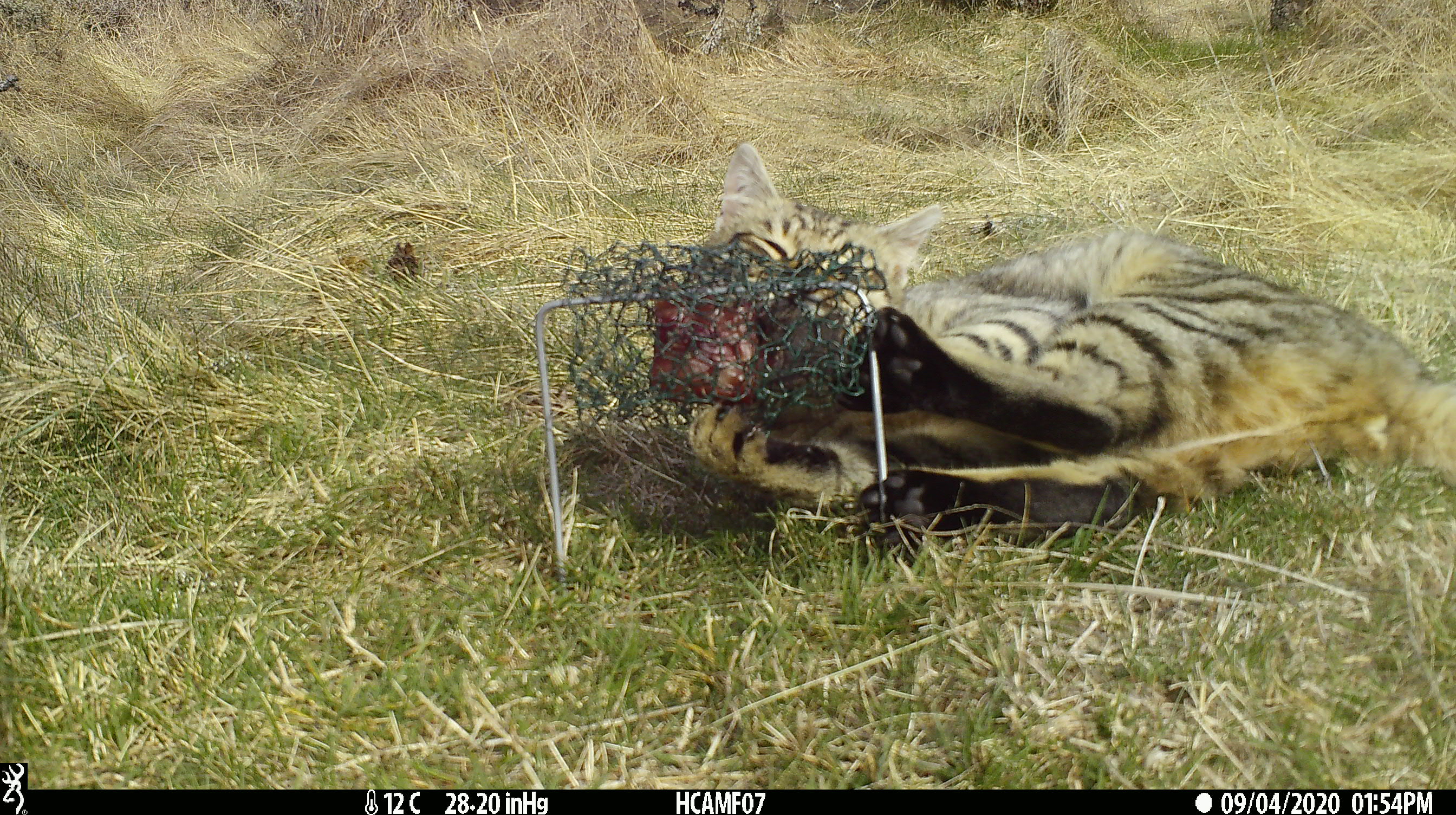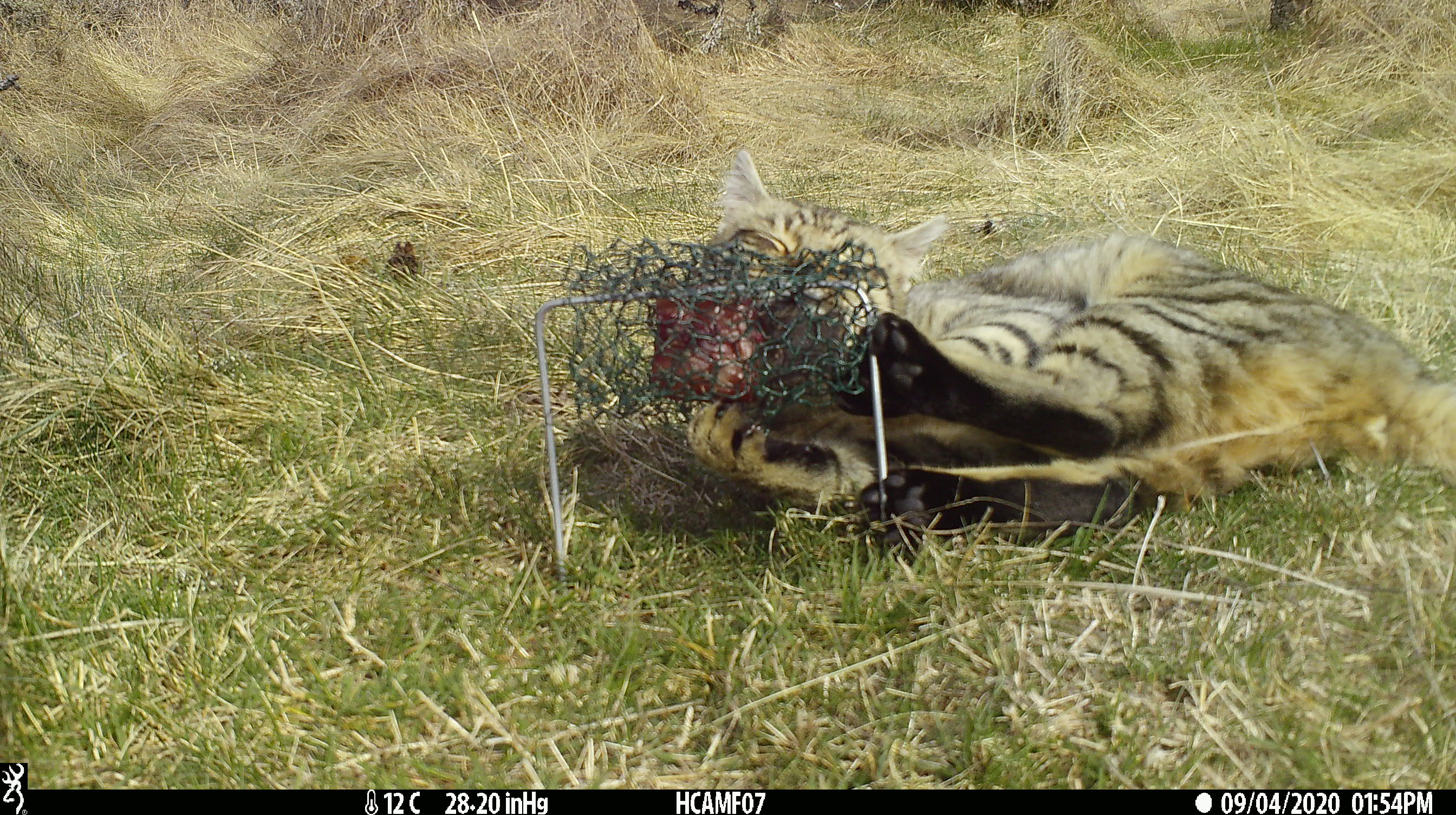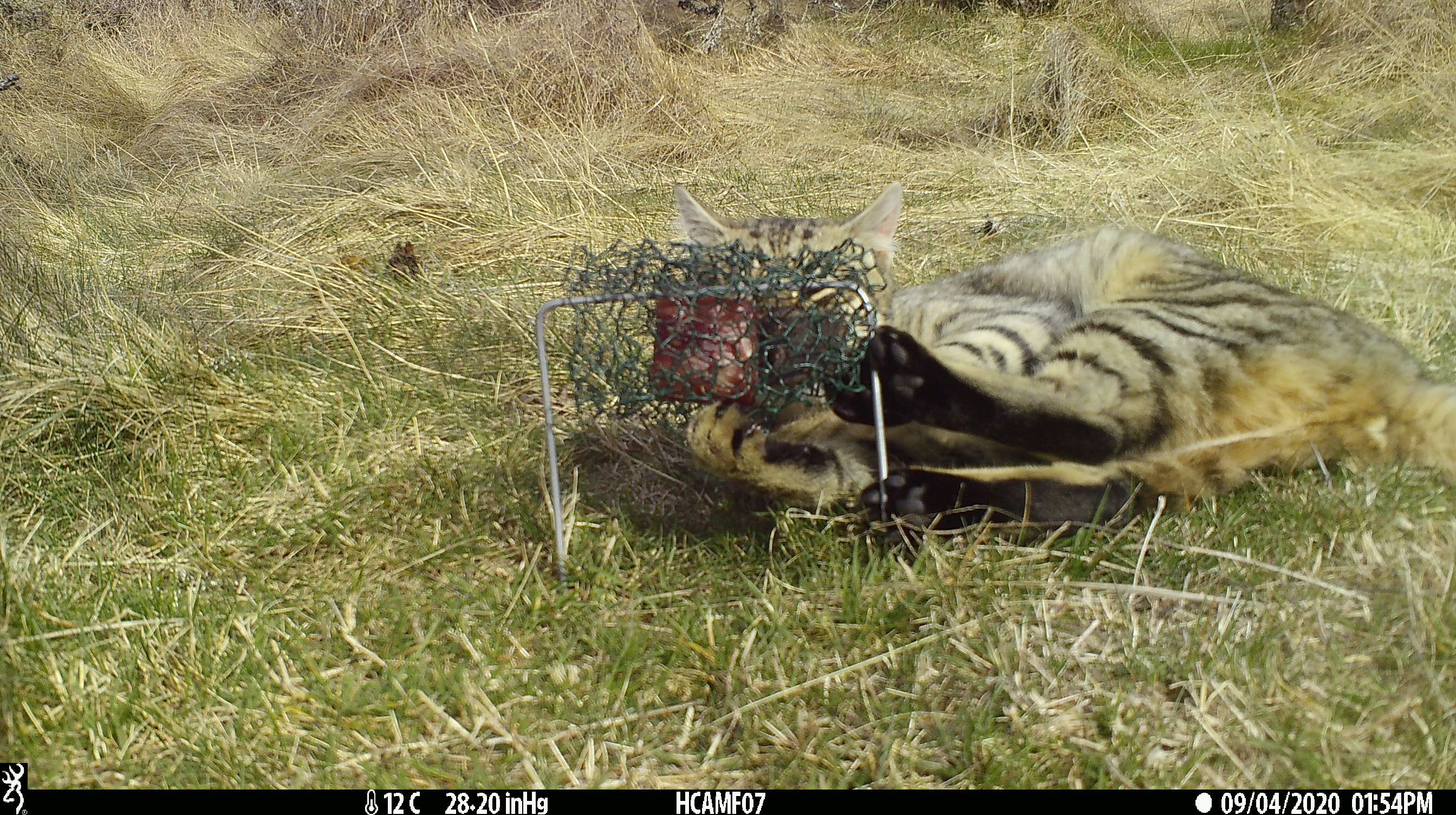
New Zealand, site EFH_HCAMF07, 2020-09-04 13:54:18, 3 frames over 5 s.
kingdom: Animalia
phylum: Chordata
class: Mammalia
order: Carnivora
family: Felidae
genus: Felis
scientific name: Felis catus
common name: domestic cat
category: cat